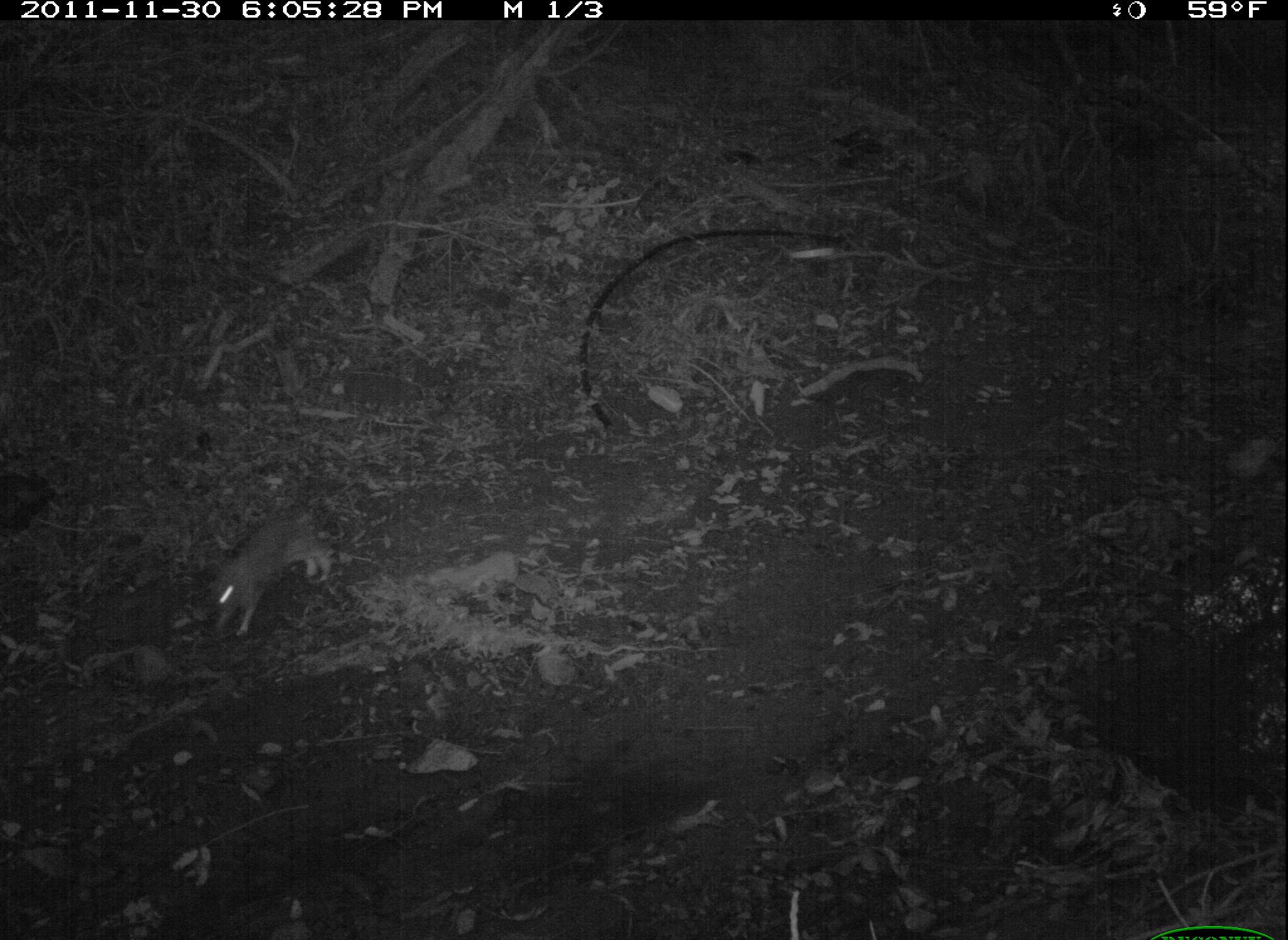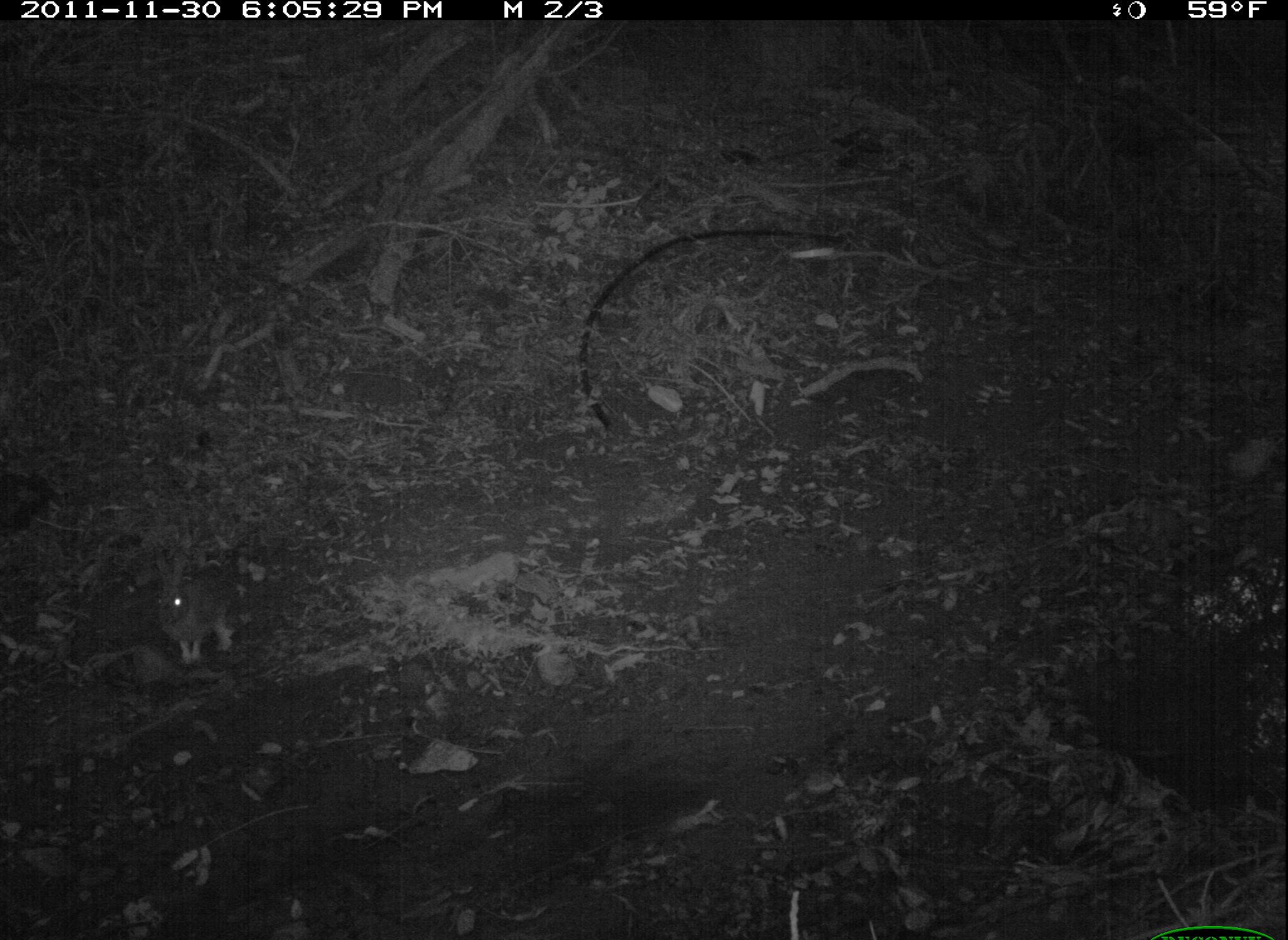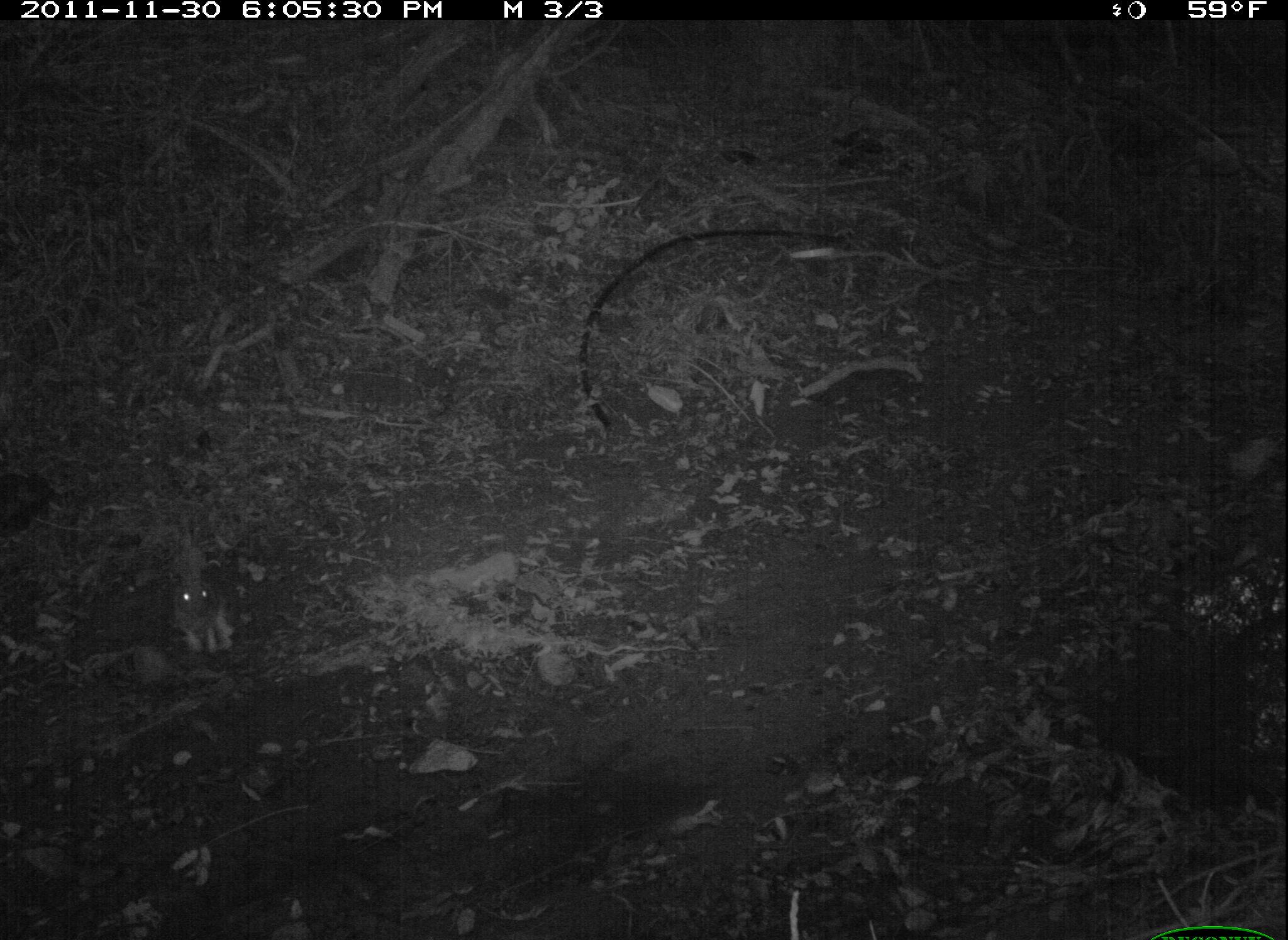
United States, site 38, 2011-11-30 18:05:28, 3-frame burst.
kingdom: Animalia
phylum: Chordata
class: Mammalia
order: Lagomorpha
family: Leporidae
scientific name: Leporidae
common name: rabbits and hares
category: rabbit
Rabbit (rabbits and hares) (Leporidae).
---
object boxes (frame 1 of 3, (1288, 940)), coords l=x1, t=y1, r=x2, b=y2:
rabbit: l=200, t=470, r=364, b=649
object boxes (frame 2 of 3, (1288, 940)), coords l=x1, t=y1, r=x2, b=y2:
rabbit: l=147, t=541, r=251, b=667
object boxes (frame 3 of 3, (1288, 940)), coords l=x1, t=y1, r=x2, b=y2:
rabbit: l=167, t=532, r=243, b=664